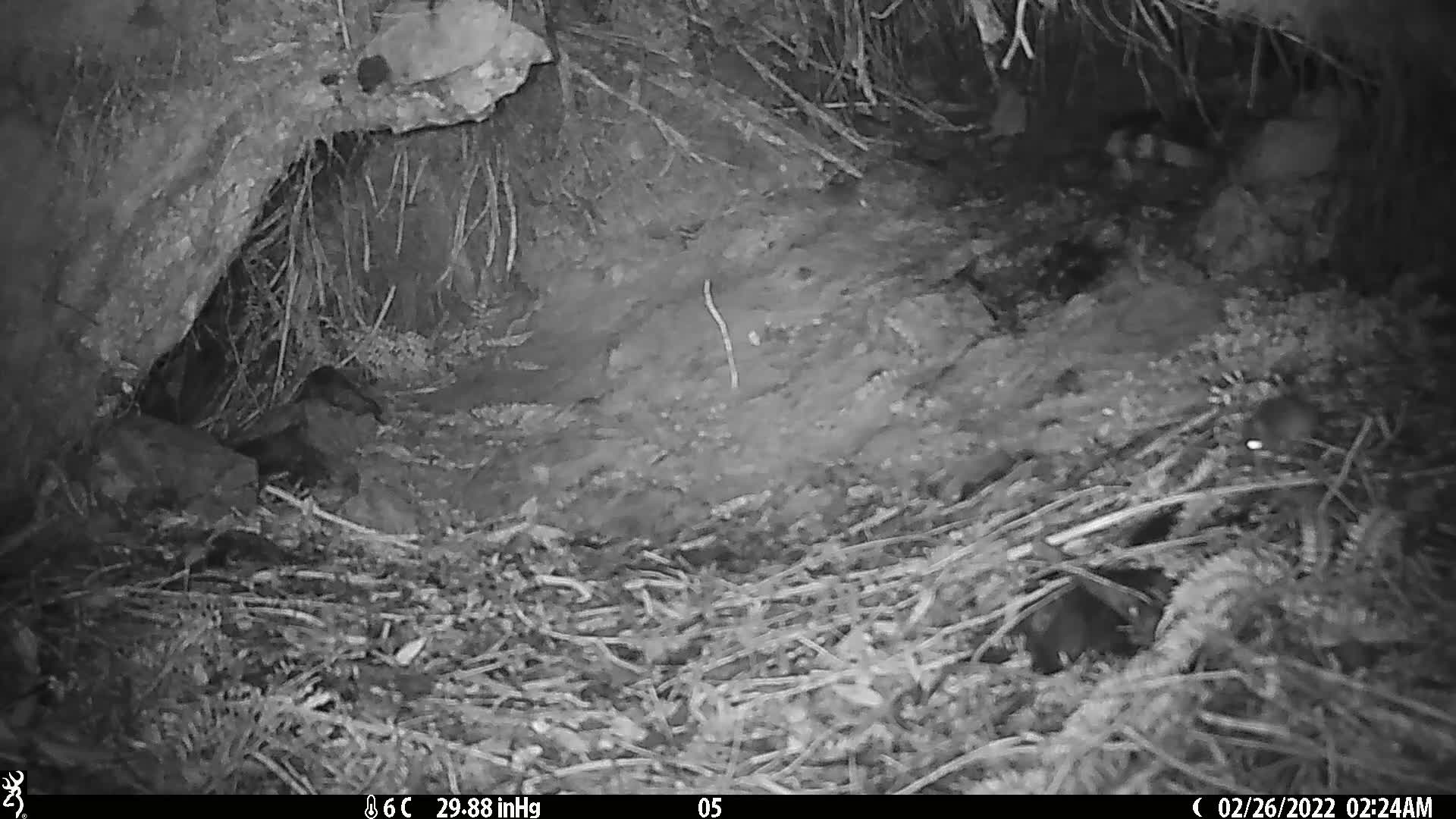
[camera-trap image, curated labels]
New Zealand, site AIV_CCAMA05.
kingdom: Animalia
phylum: Chordata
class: Mammalia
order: Rodentia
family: Muridae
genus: Mus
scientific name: Mus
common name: mouse